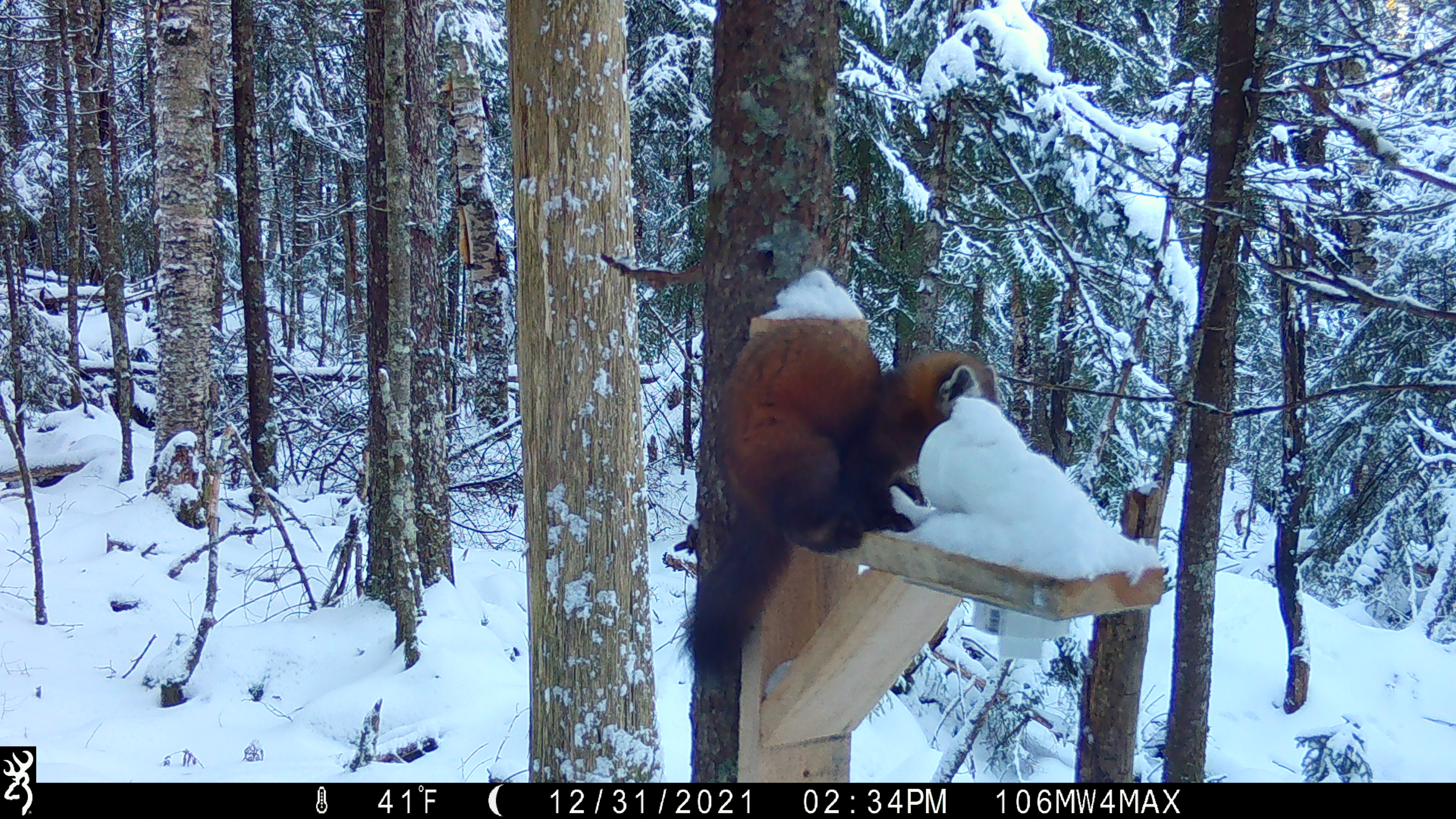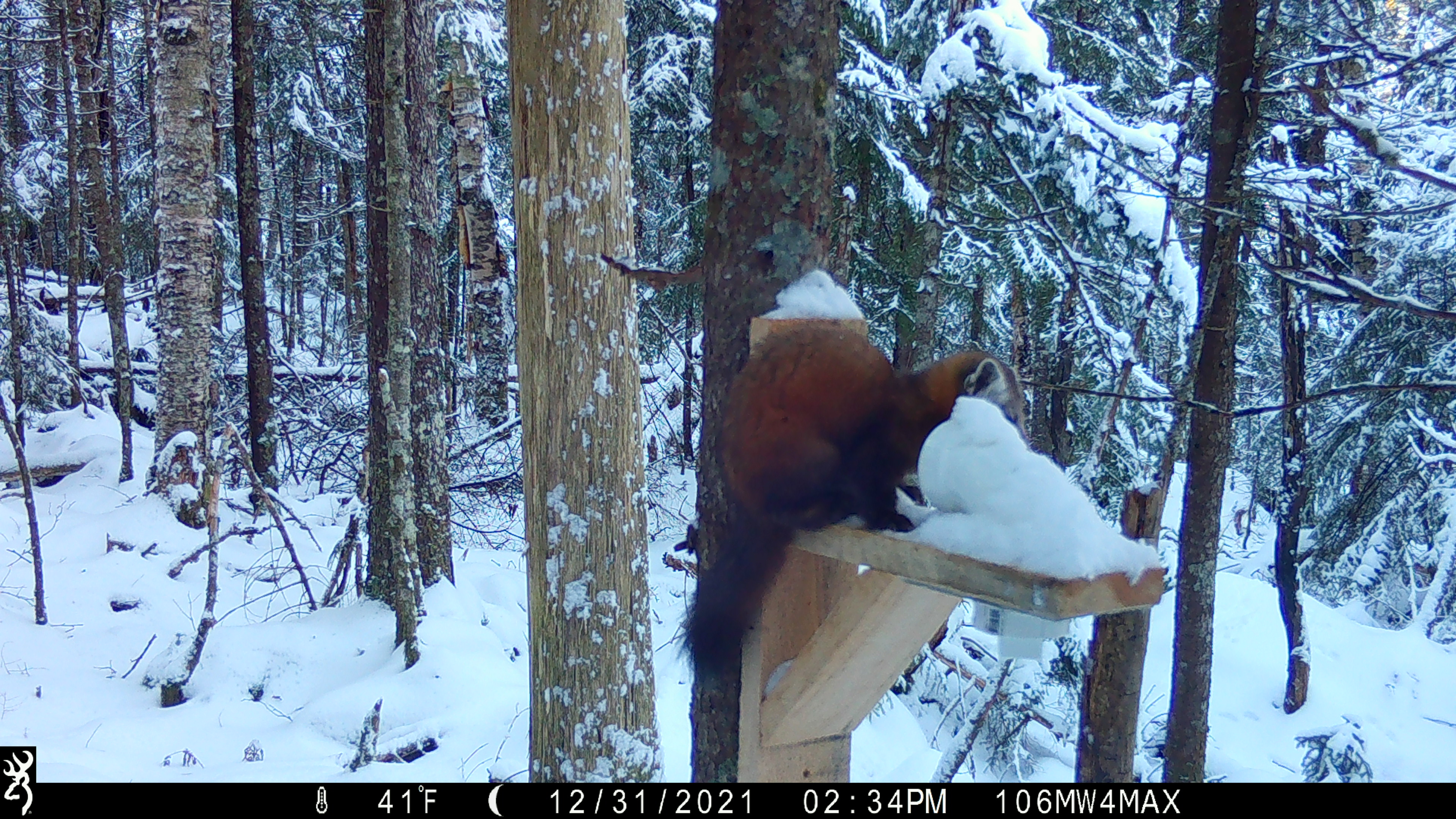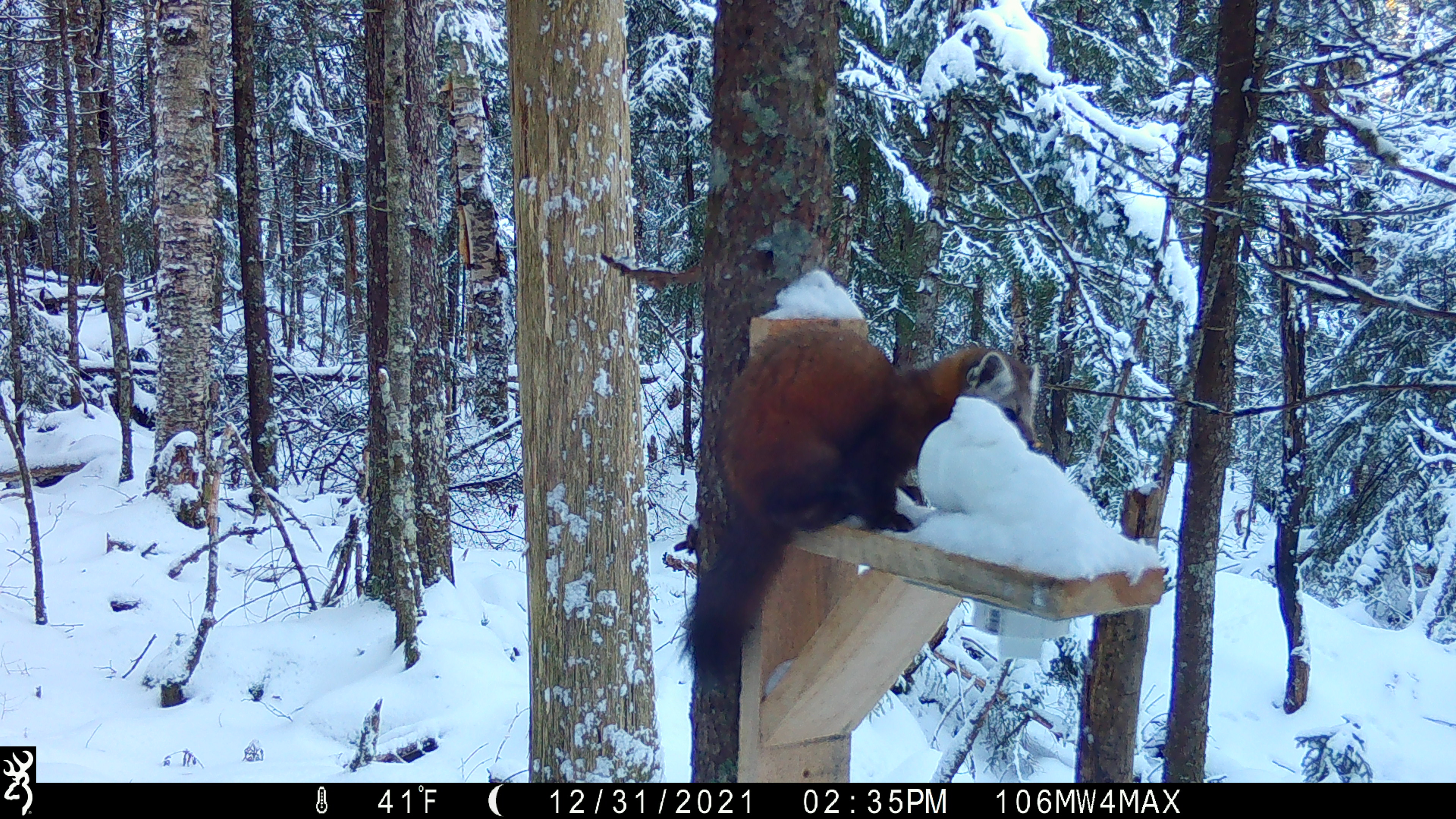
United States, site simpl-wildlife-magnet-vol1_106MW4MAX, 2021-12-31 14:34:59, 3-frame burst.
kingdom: Animalia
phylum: Chordata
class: Mammalia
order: Carnivora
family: Mustelidae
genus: Martes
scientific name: Martes americana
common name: american marten